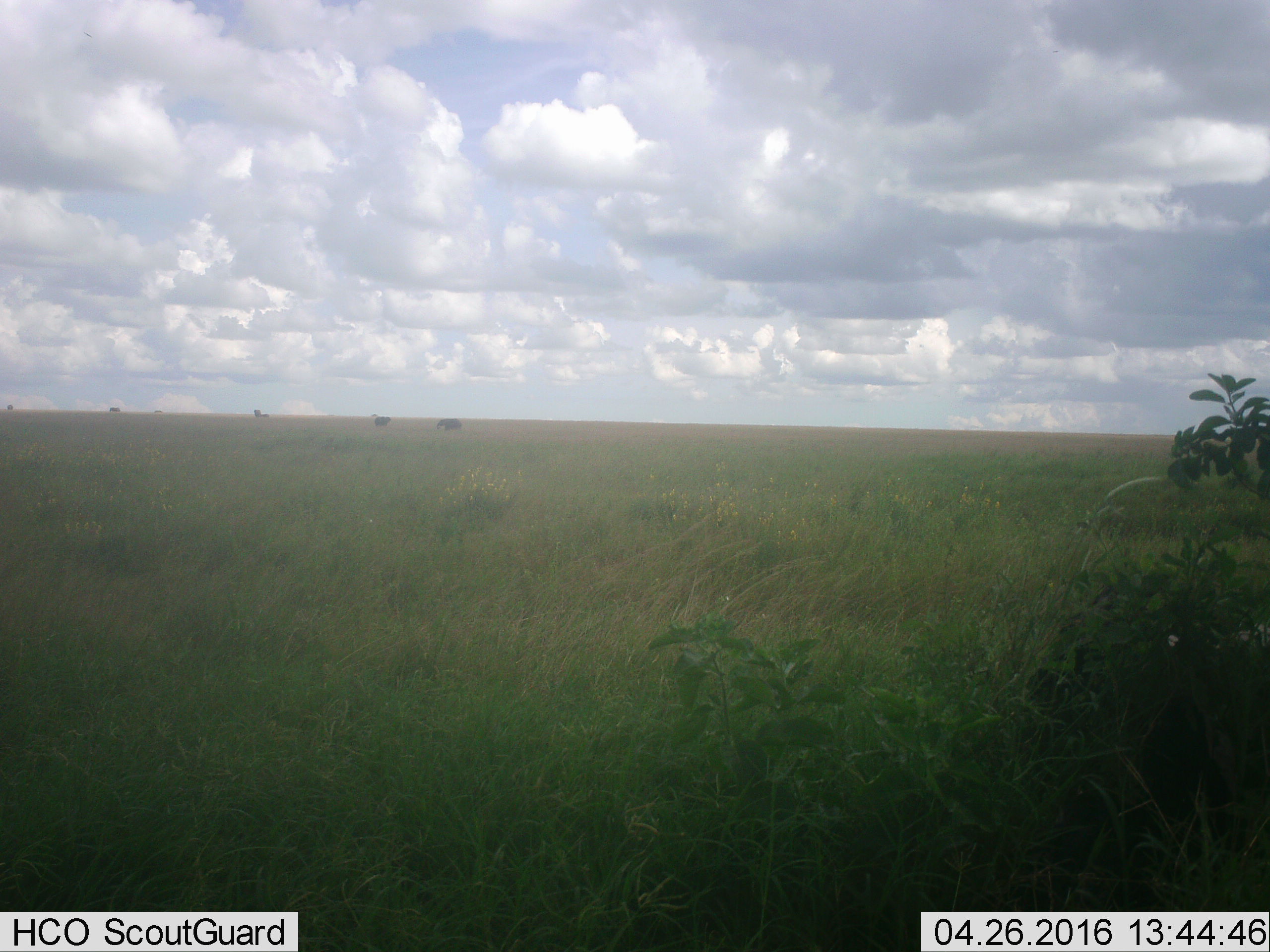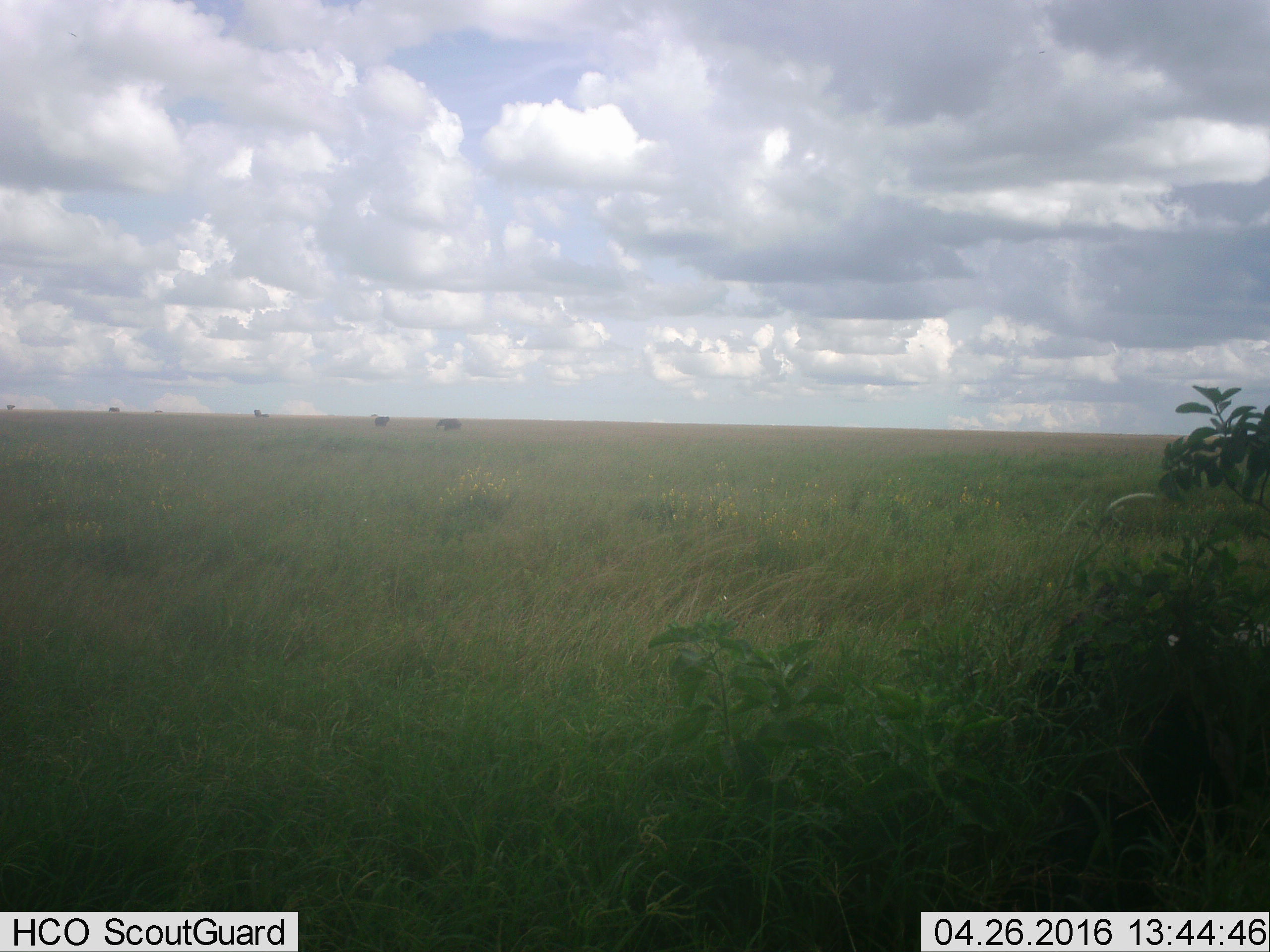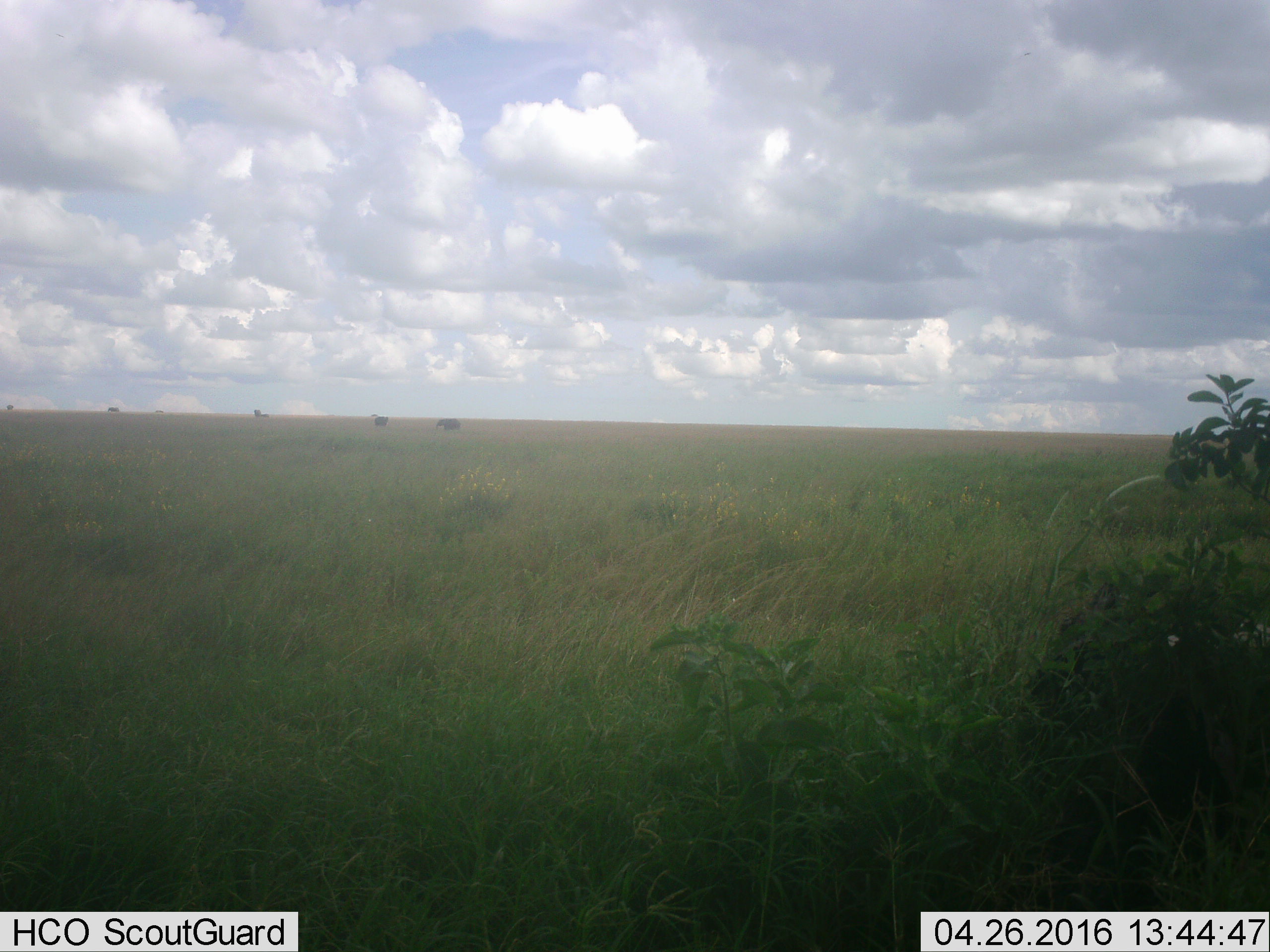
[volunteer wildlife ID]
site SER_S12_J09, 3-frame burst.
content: unidentified animal